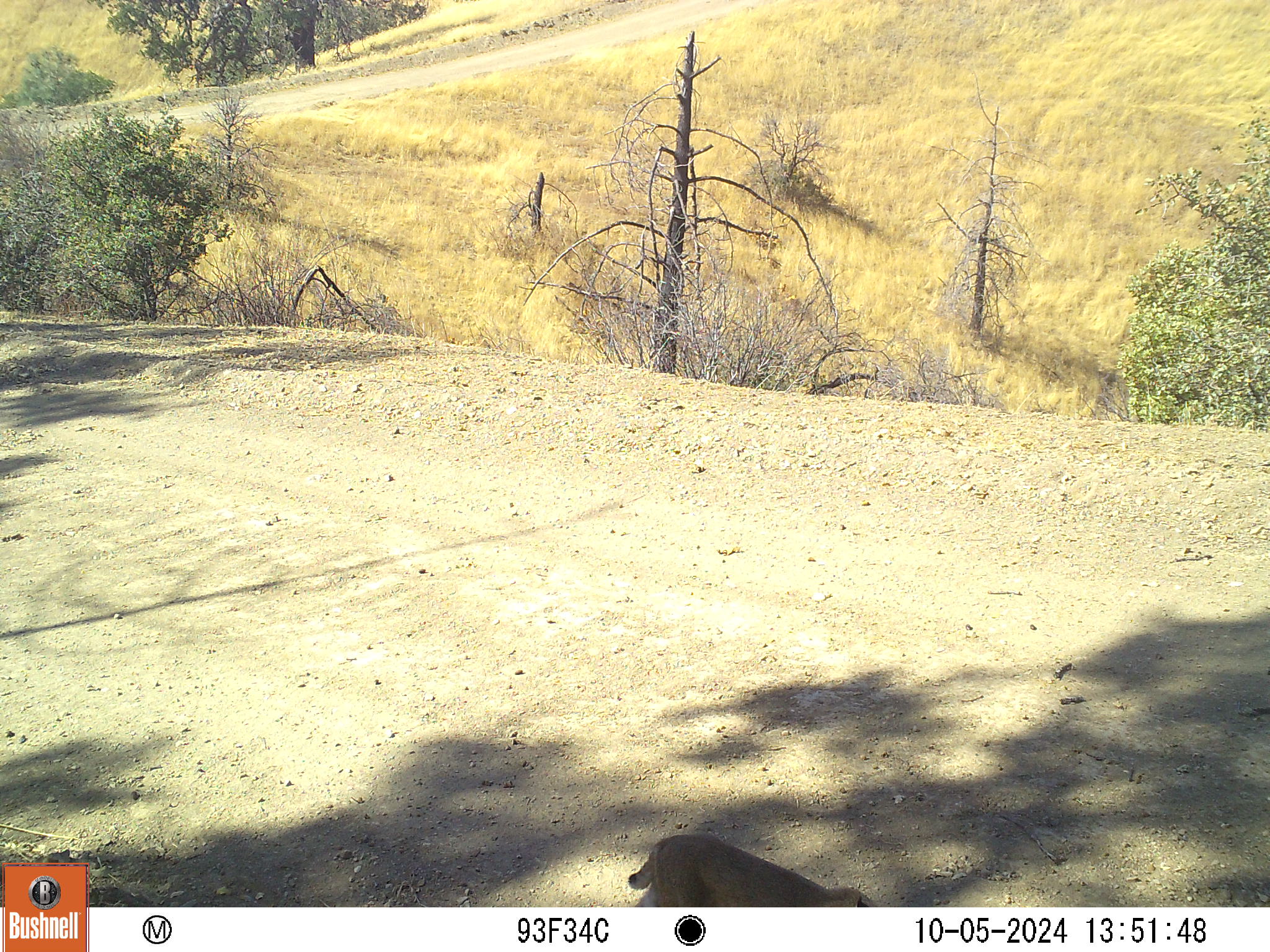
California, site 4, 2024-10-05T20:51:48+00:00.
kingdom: Animalia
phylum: Chordata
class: Mammalia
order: Carnivora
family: Felidae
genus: Lynx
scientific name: Lynx rufus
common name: bobcat